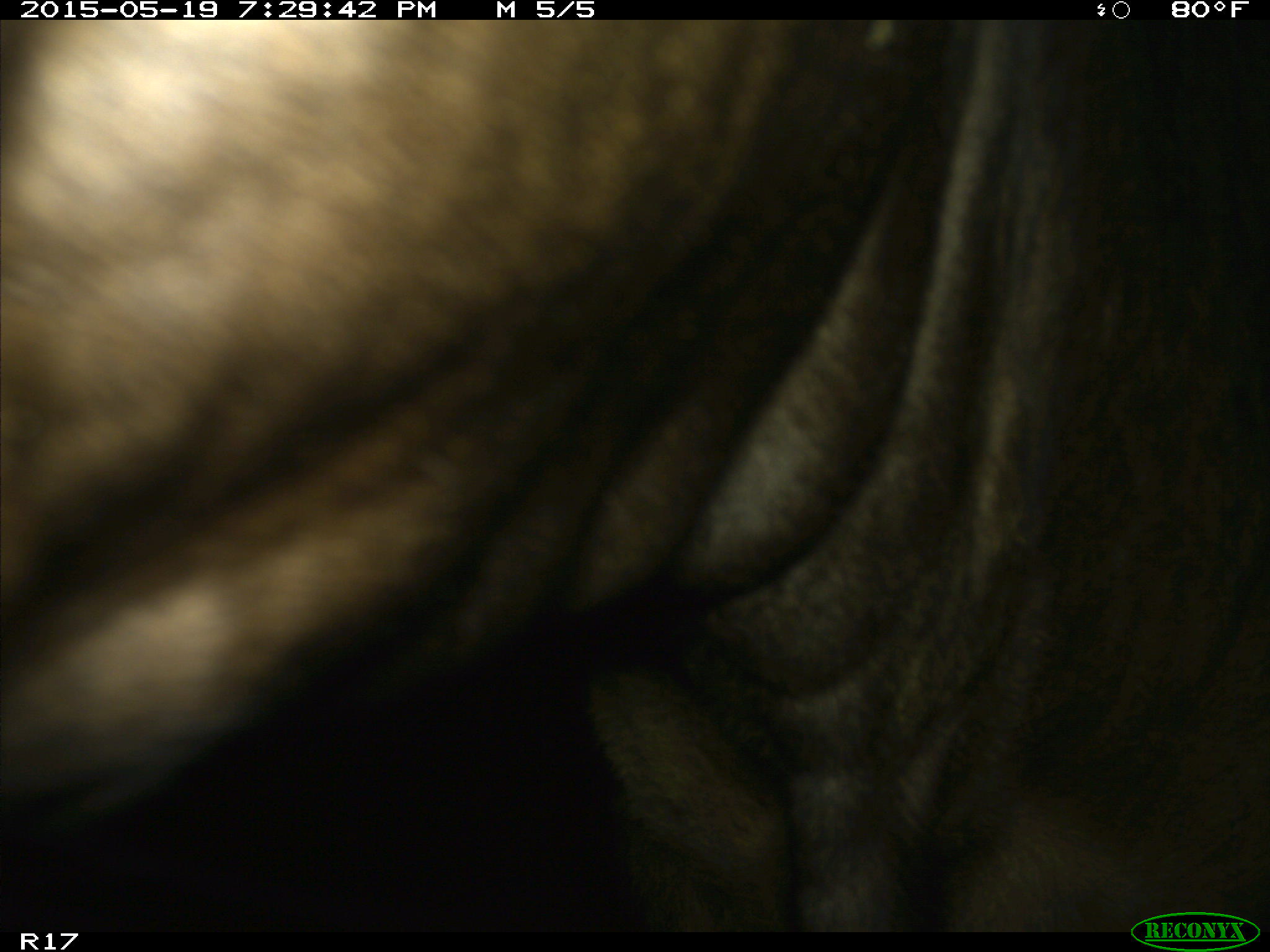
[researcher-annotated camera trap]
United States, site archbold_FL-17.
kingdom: Animalia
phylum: Chordata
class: Mammalia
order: Artiodactyla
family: Bovidae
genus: Bos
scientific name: Bos taurus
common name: domestic cow